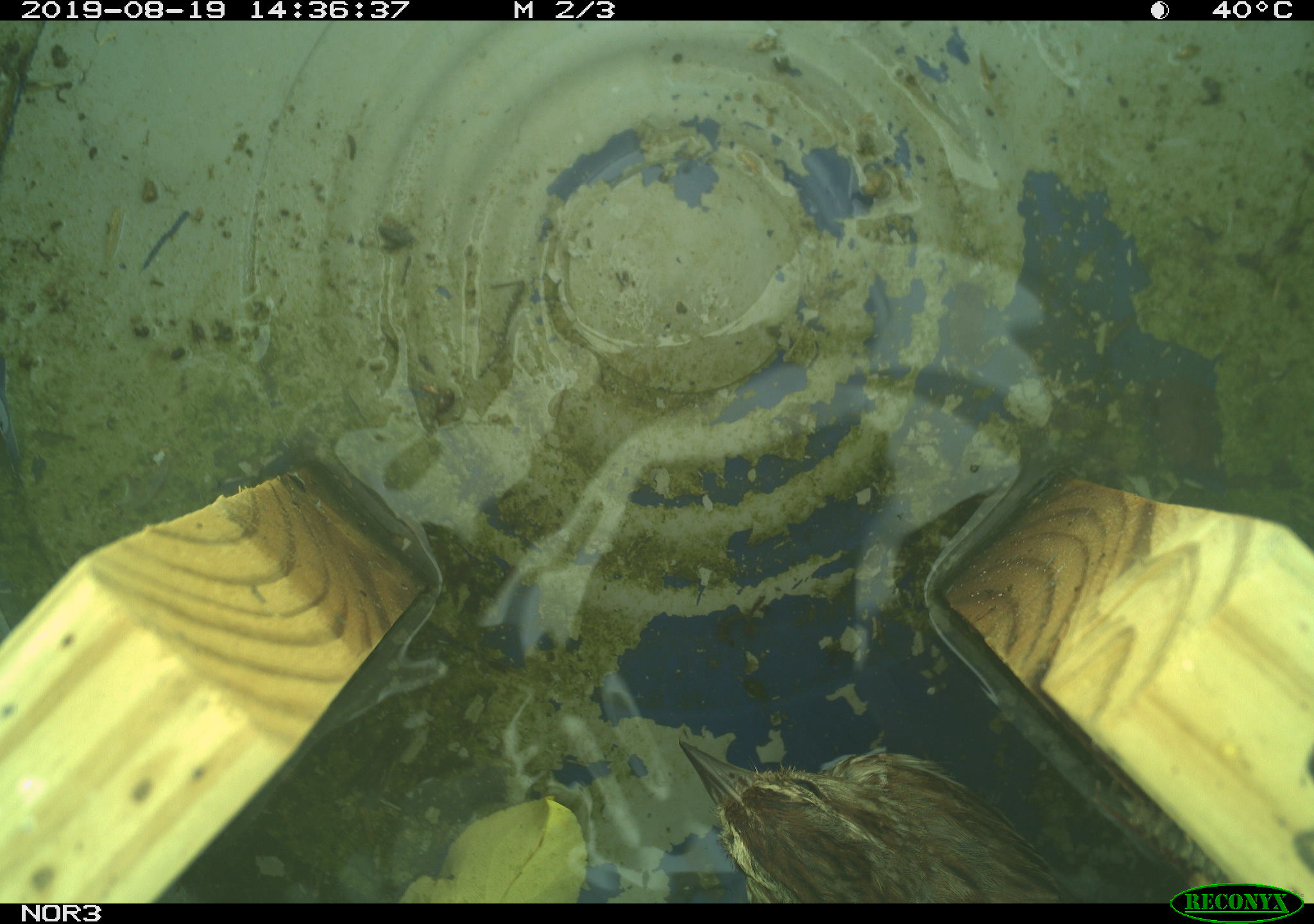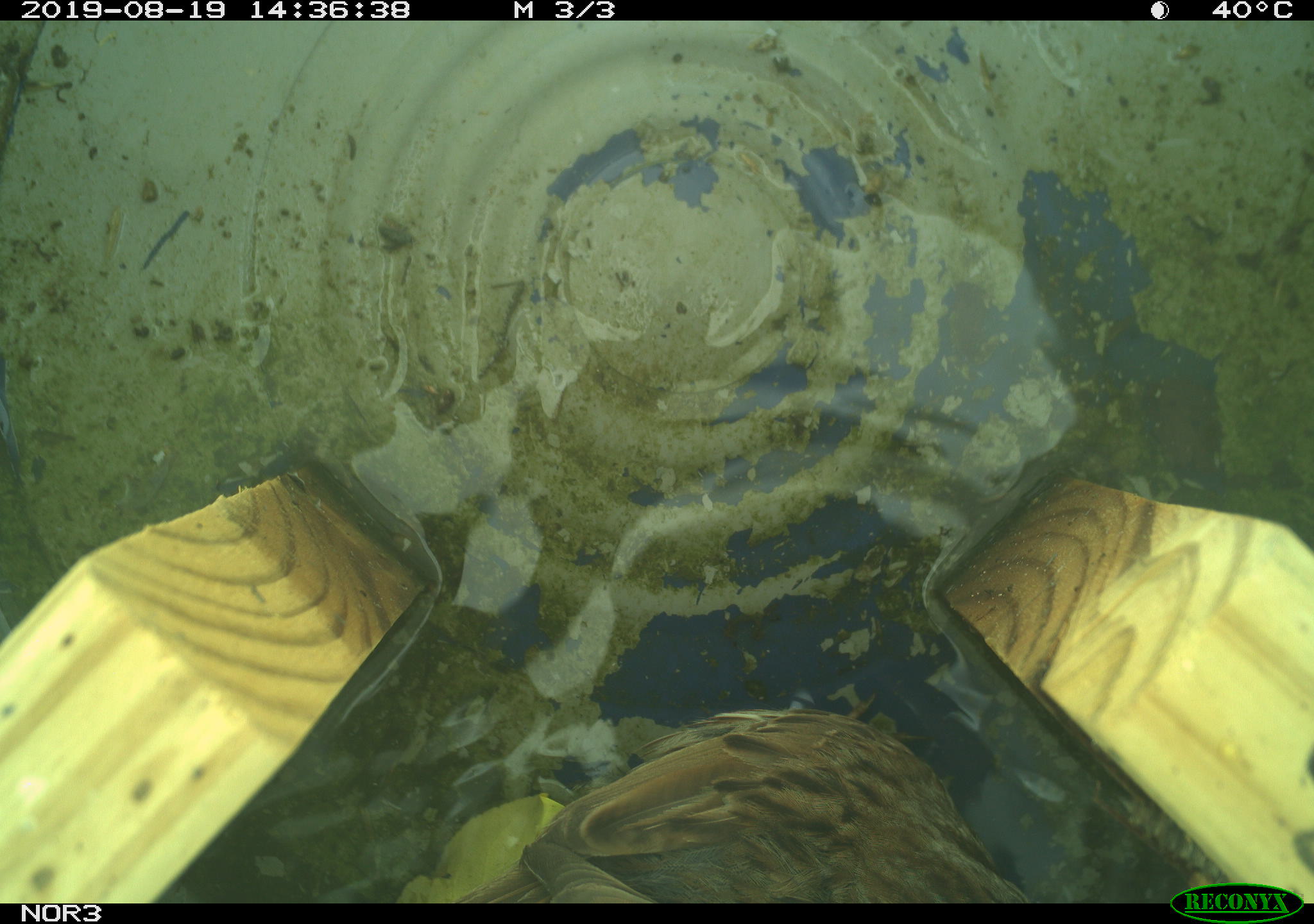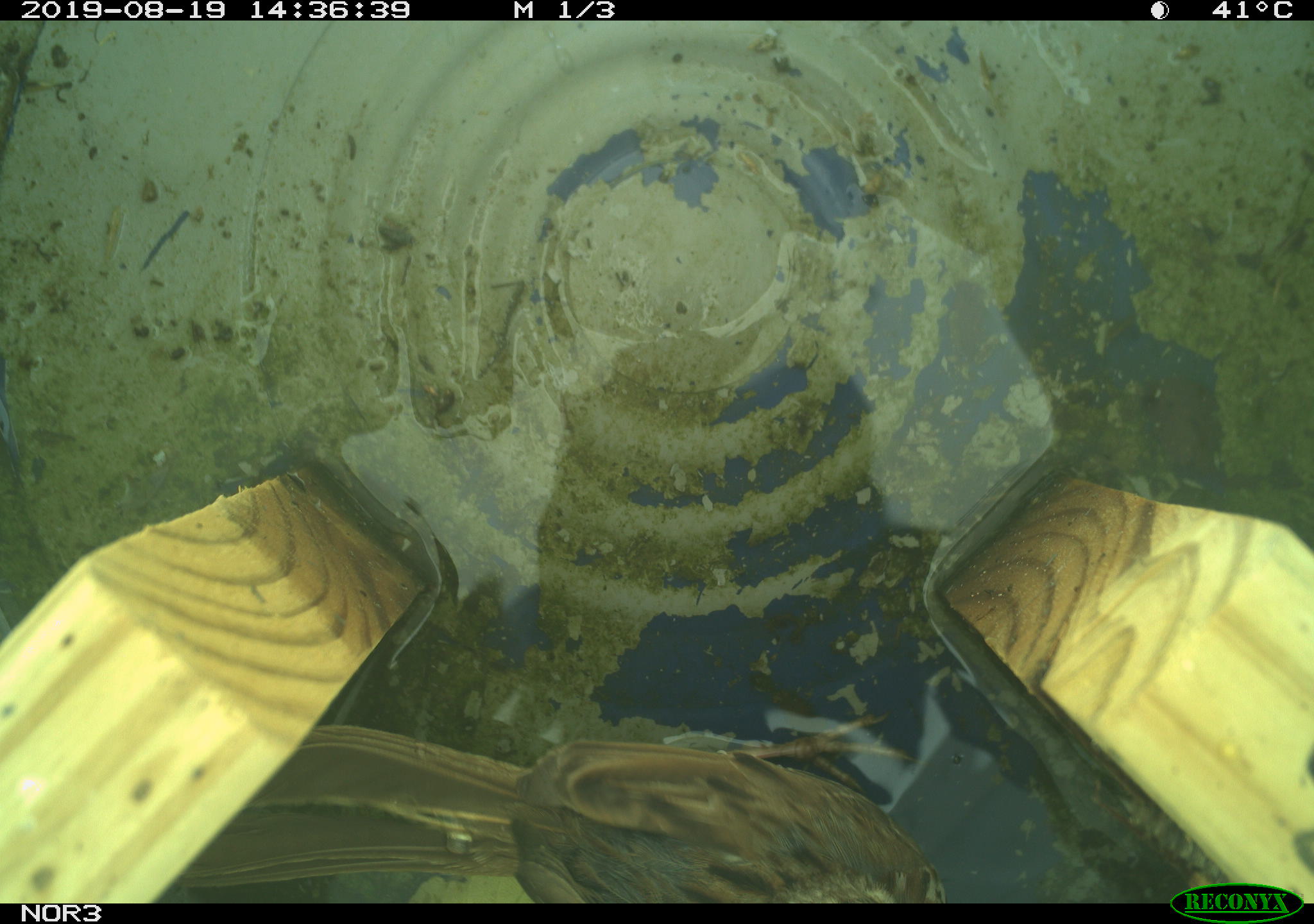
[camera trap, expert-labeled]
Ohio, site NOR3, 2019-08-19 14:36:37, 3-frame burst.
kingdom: Animalia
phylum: Chordata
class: Aves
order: Passeriformes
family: Passerellidae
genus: Melospiza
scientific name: Melospiza melodia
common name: song sparrow